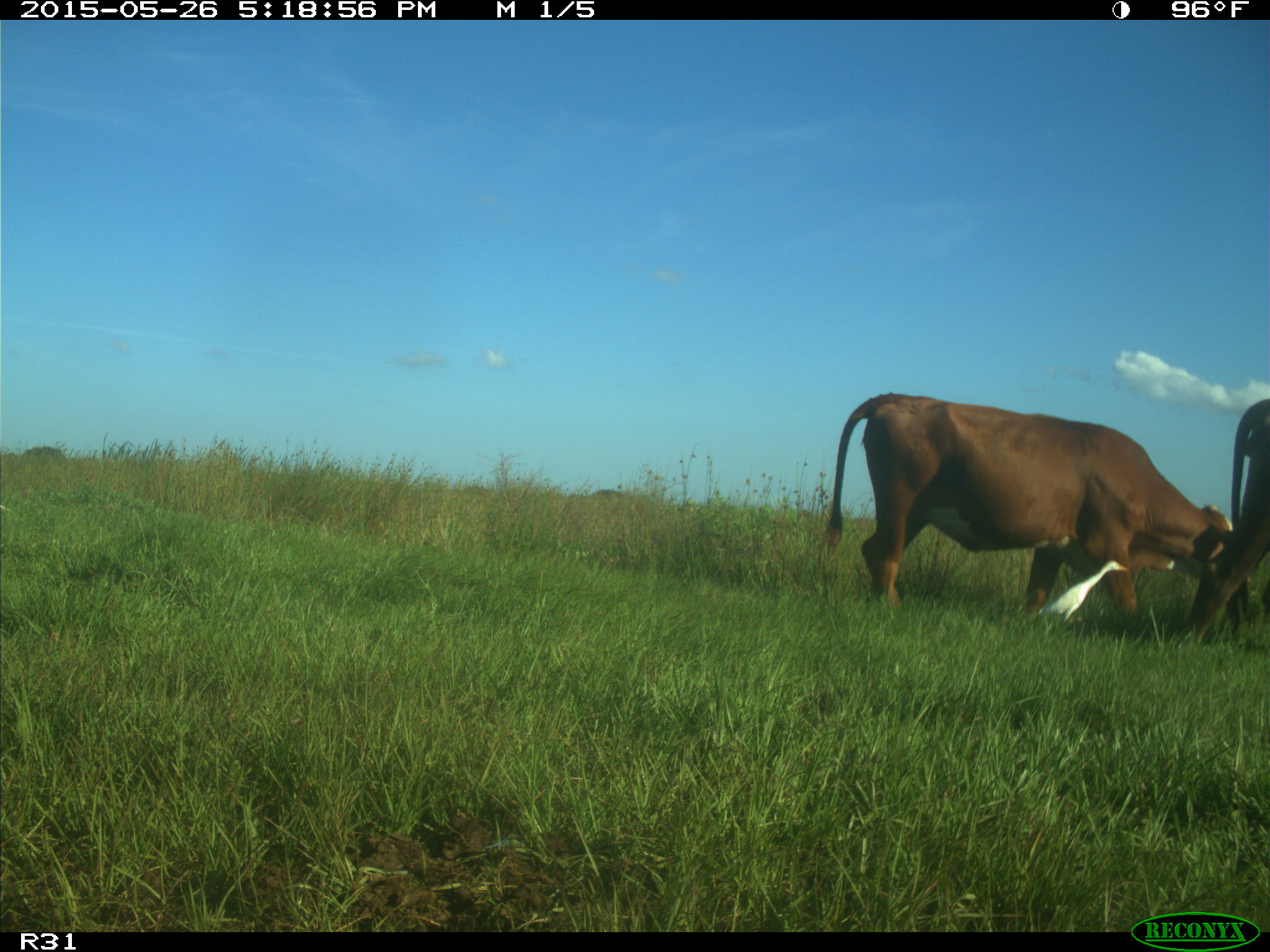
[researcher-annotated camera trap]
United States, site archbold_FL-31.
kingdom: Animalia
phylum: Chordata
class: Mammalia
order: Artiodactyla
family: Bovidae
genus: Bos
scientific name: Bos taurus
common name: domestic cow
Bos taurus (domestic cow).